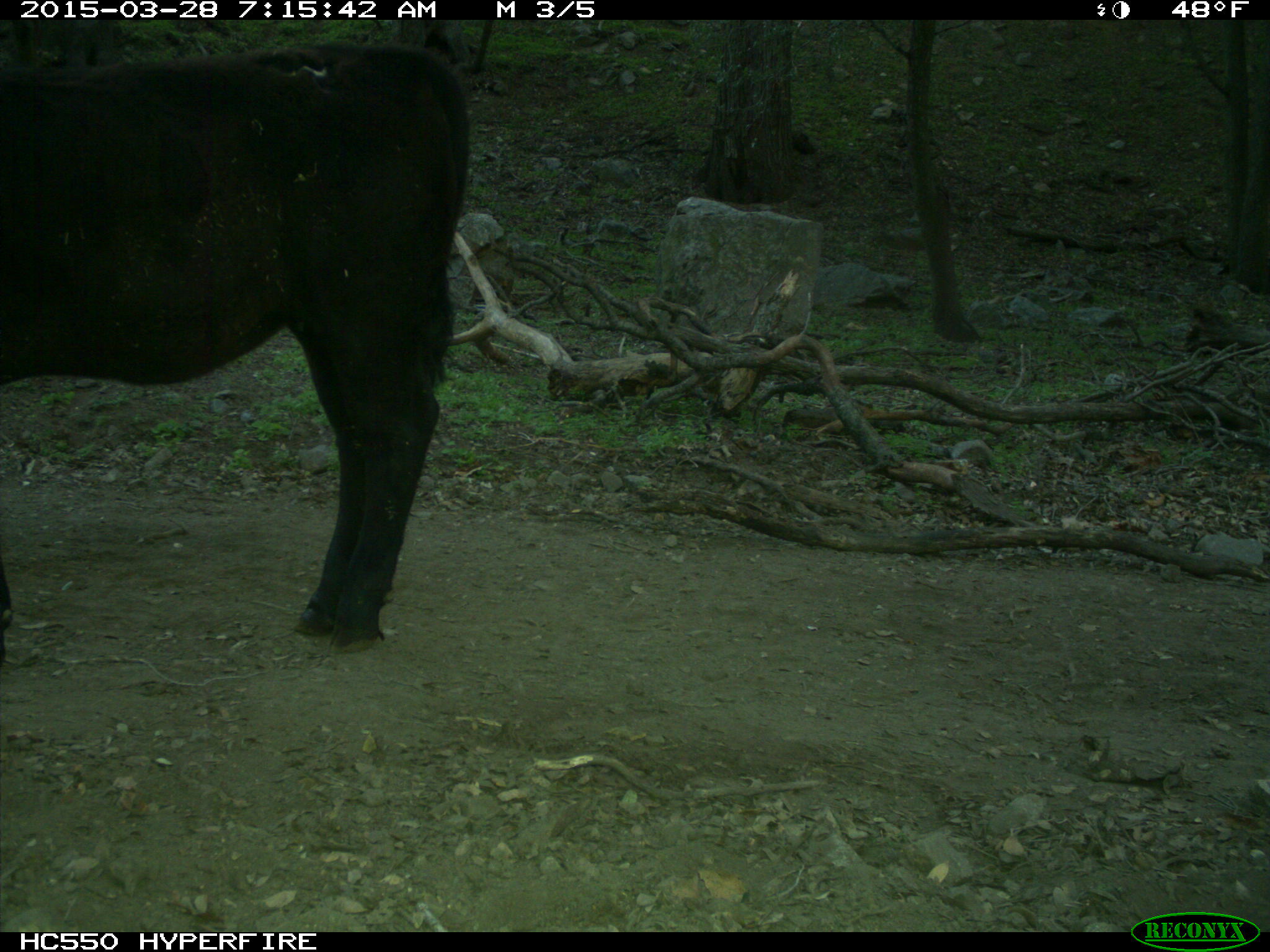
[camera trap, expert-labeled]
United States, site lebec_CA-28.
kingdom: Animalia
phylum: Chordata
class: Mammalia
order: Artiodactyla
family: Bovidae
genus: Bos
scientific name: Bos taurus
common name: domestic cow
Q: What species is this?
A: Bos taurus (domestic cow).